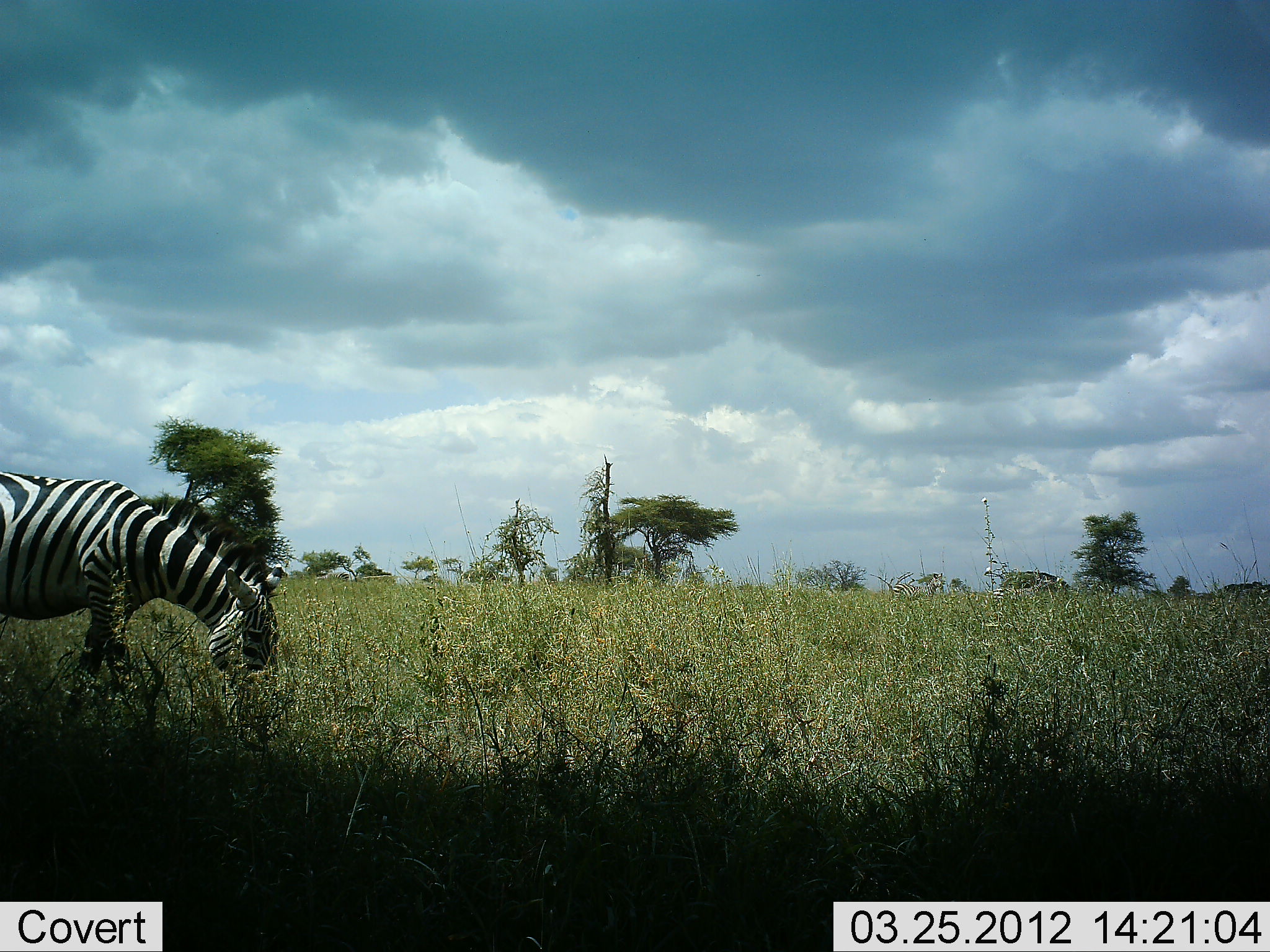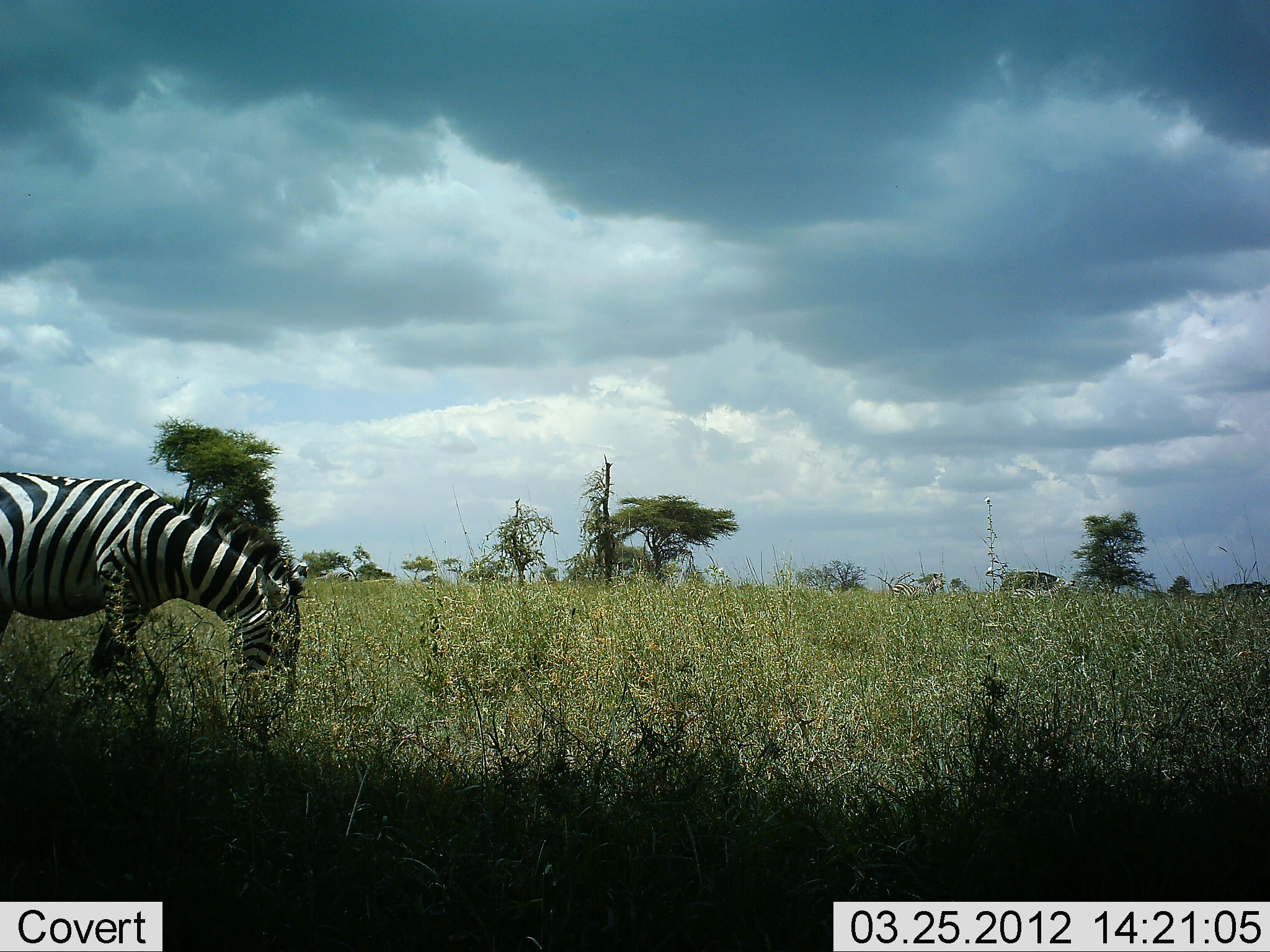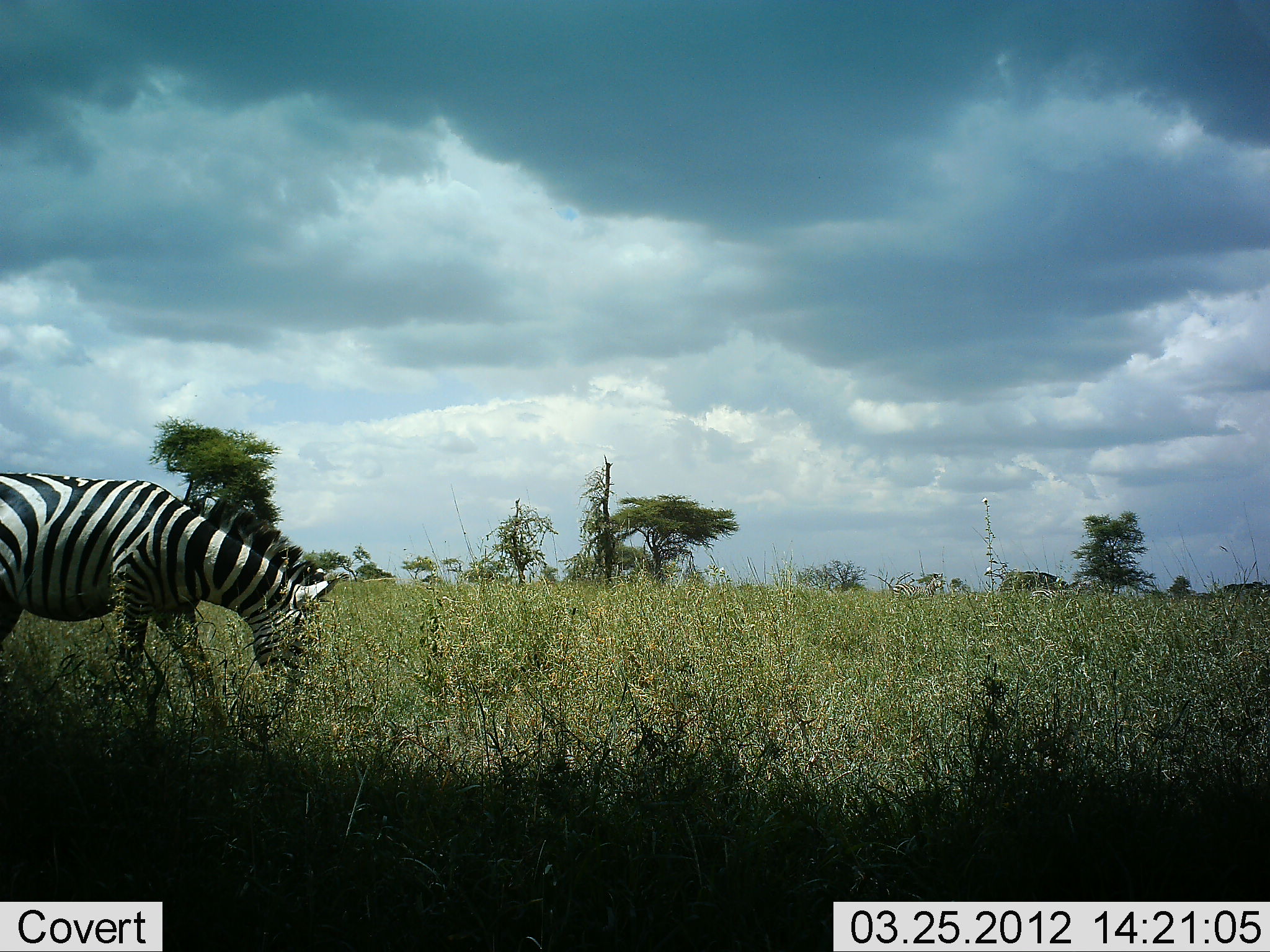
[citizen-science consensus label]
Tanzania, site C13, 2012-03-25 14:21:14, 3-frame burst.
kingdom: Animalia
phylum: Chordata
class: Mammalia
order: Perissodactyla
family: Equidae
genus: Equus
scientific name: Equus quagga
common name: plains zebra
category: zebra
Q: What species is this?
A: Zebra (plains zebra) (Equus quagga).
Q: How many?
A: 1.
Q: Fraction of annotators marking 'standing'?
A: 19%.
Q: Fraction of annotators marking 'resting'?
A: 0%.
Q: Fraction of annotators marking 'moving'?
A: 41%.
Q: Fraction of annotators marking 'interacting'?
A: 0%.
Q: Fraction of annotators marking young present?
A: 0%.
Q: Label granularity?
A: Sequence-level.